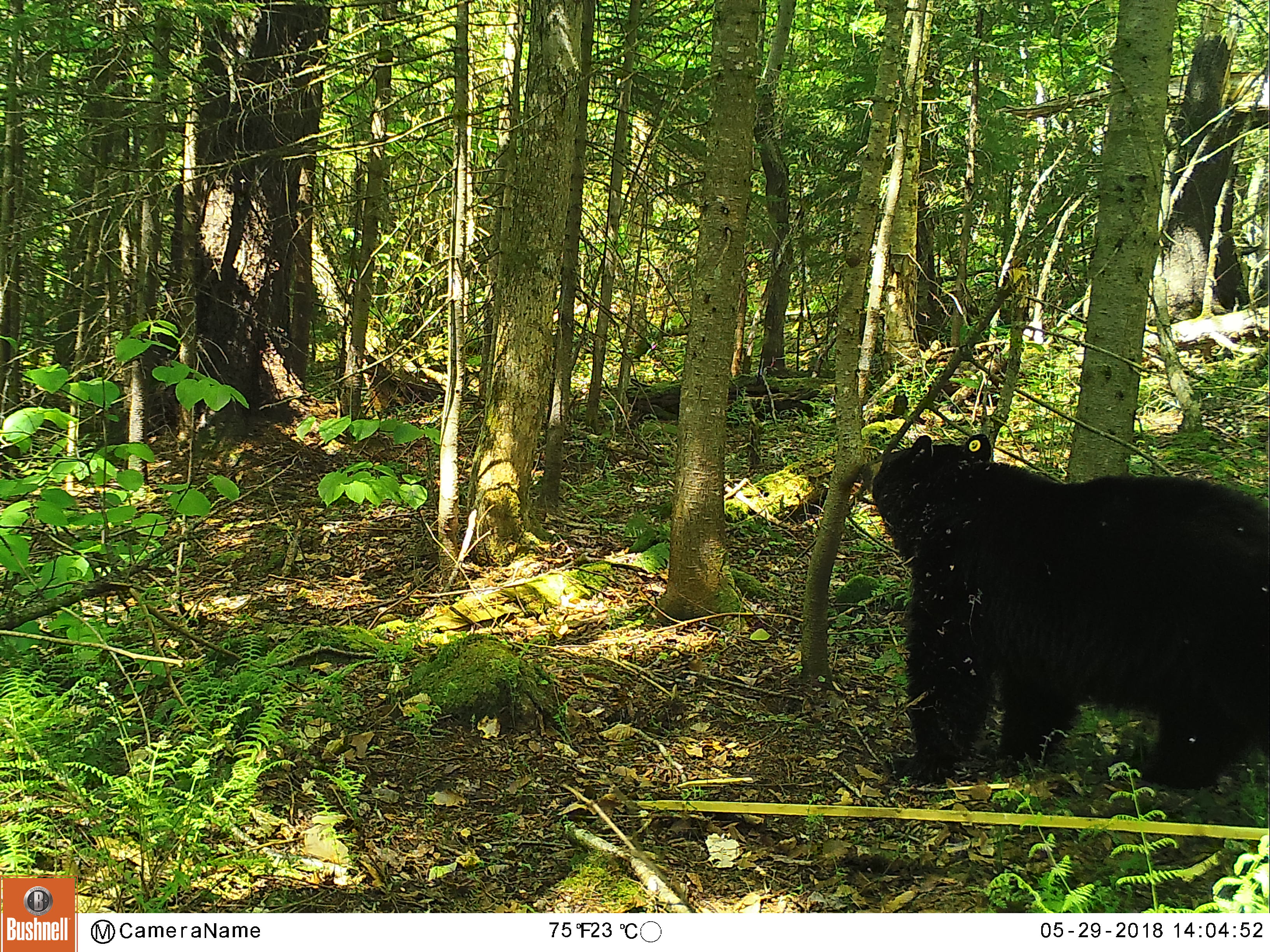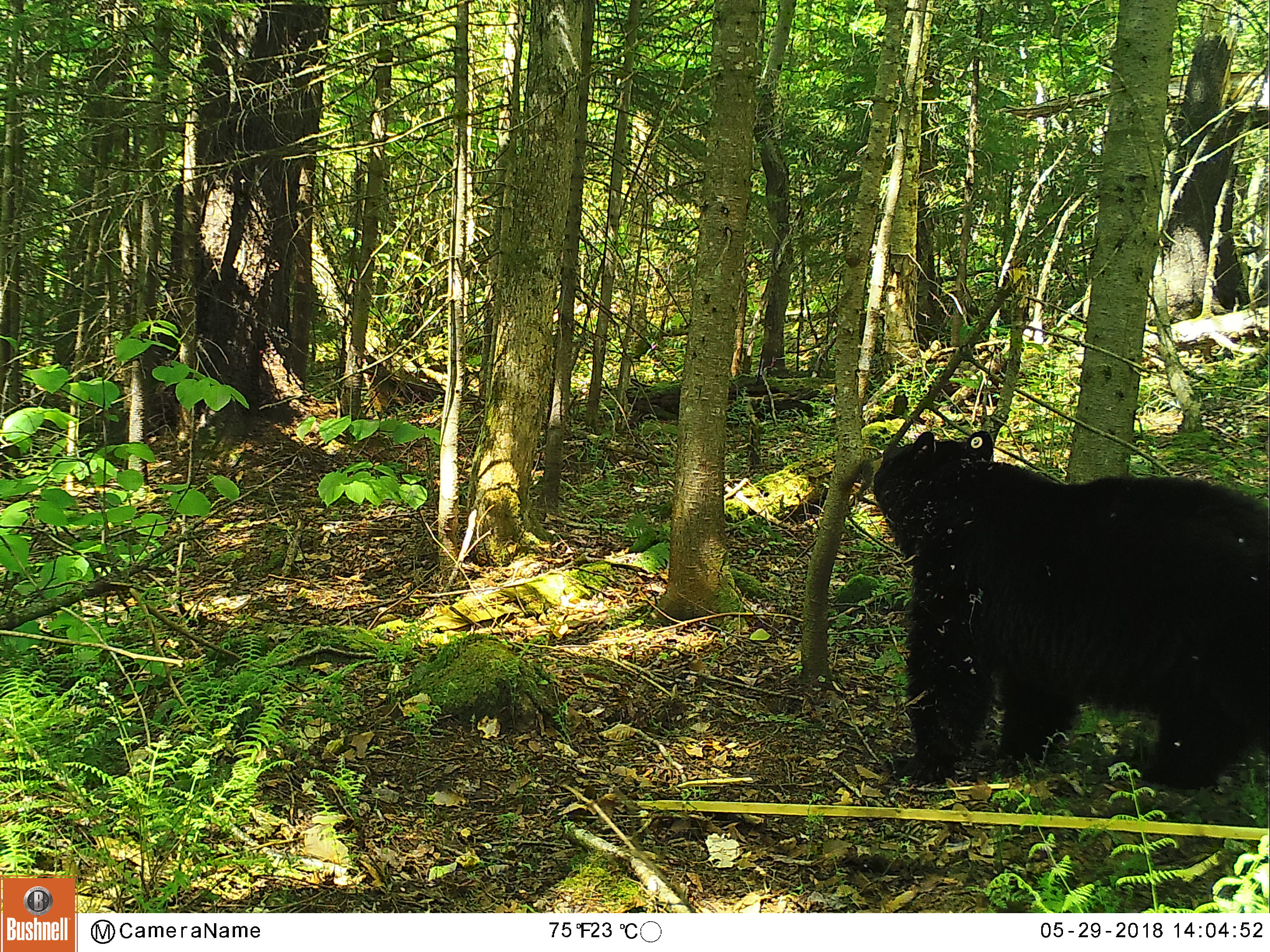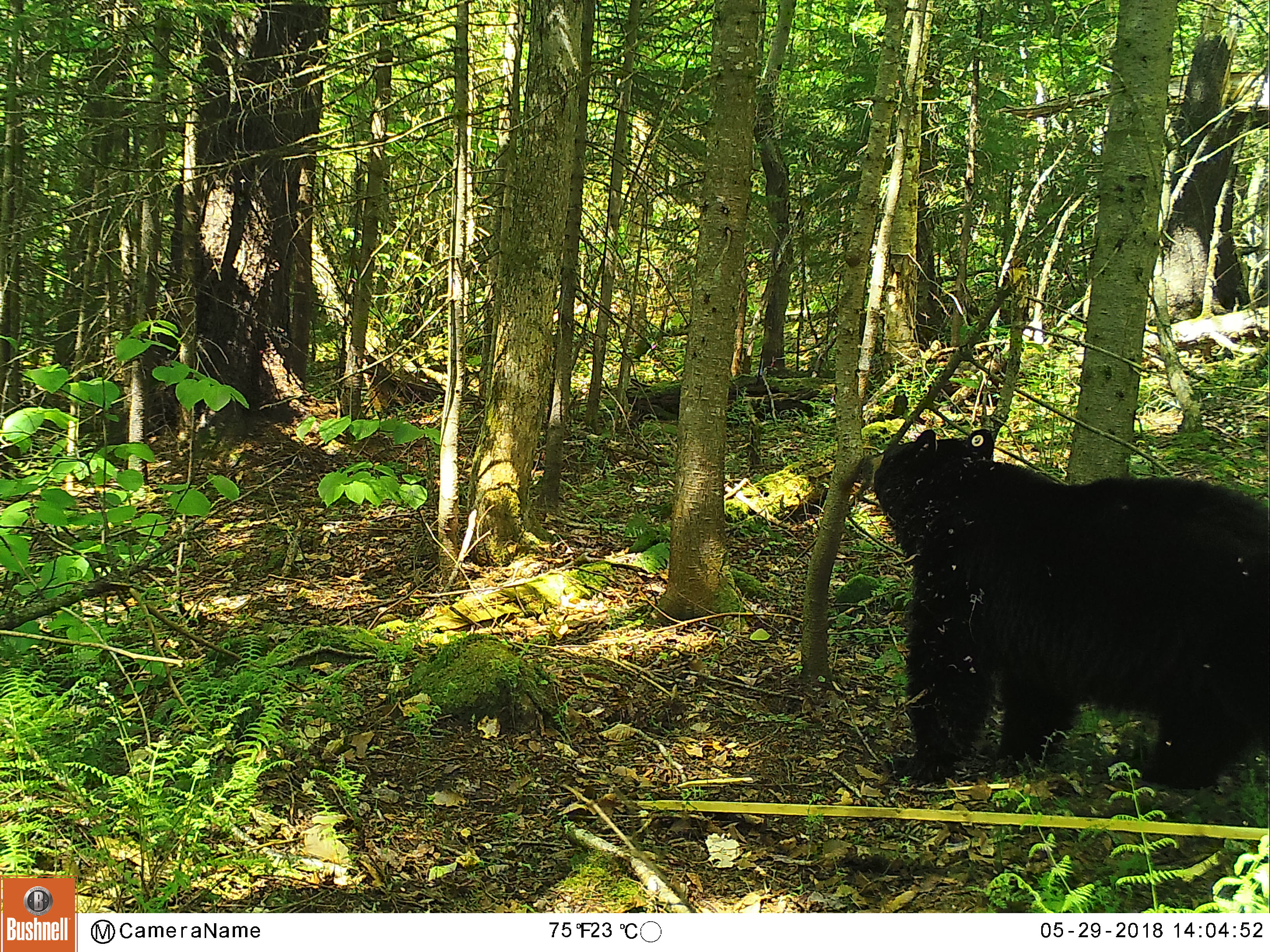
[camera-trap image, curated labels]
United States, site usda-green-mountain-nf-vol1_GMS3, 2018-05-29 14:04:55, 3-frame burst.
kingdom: Animalia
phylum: Chordata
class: Mammalia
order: Carnivora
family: Ursidae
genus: Ursus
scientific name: Ursus americanus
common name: black bear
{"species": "black bear (Ursus americanus)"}